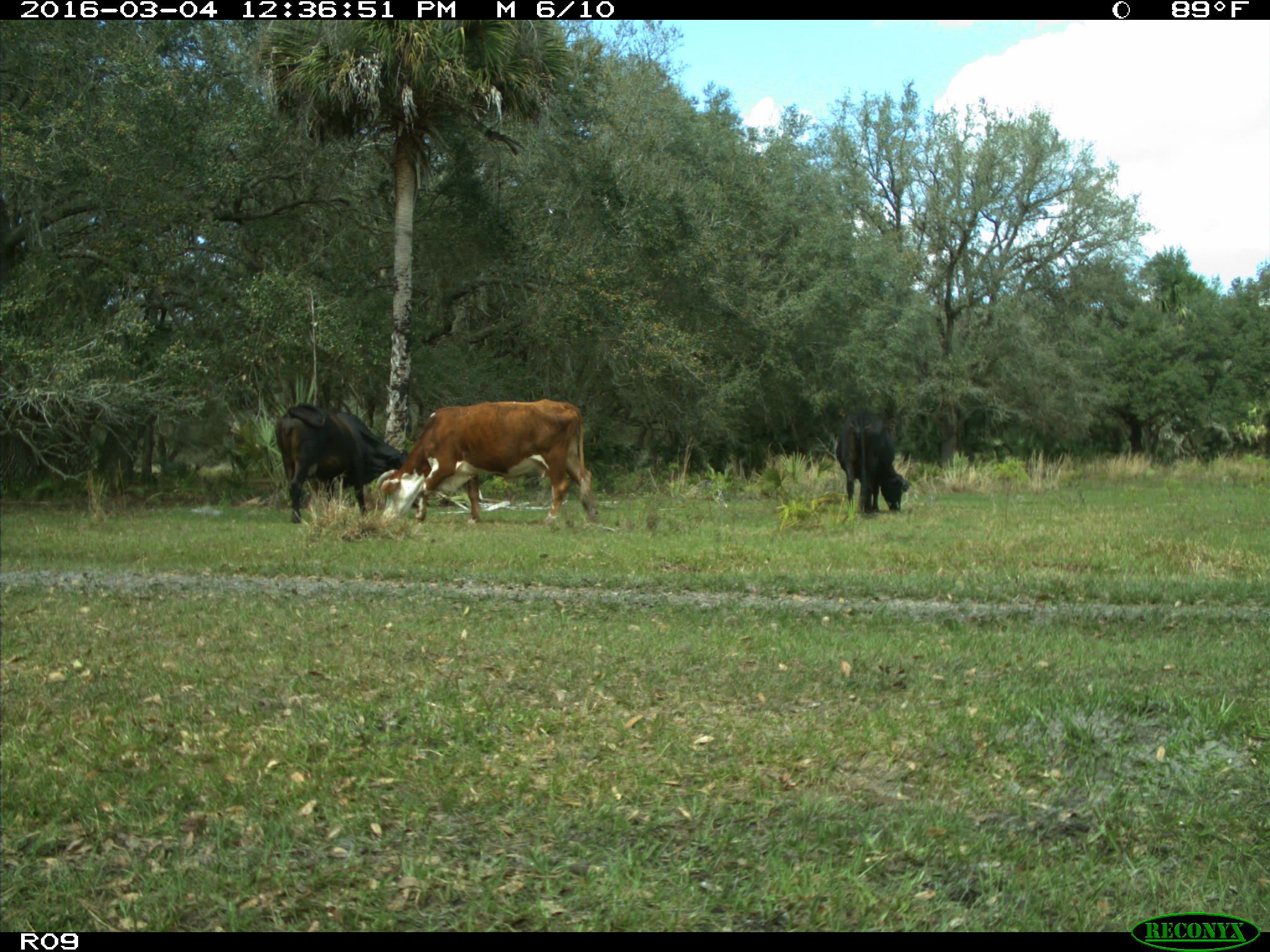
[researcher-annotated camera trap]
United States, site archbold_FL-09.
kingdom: Animalia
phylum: Chordata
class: Mammalia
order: Artiodactyla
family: Bovidae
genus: Bos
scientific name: Bos taurus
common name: domestic cow